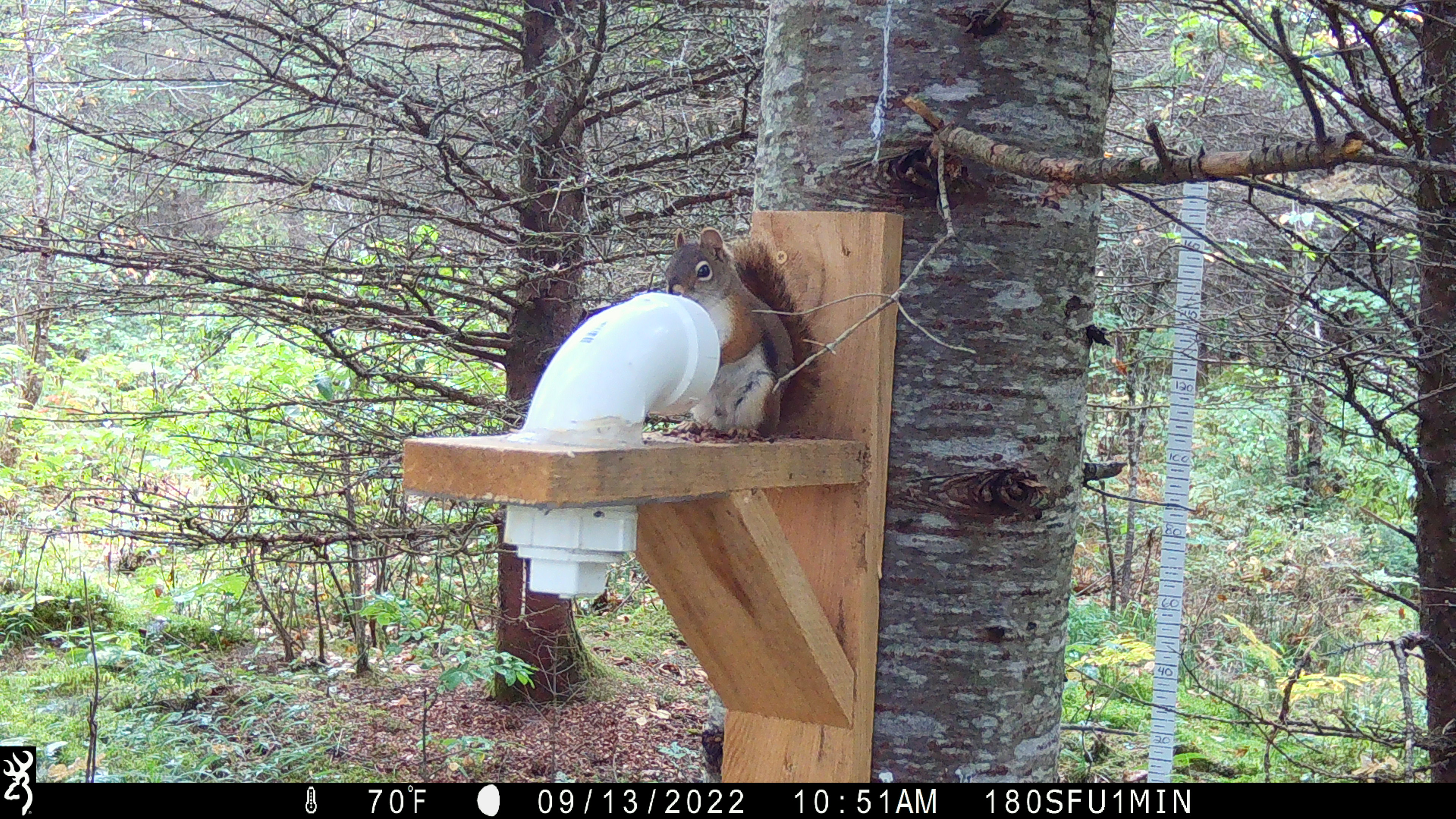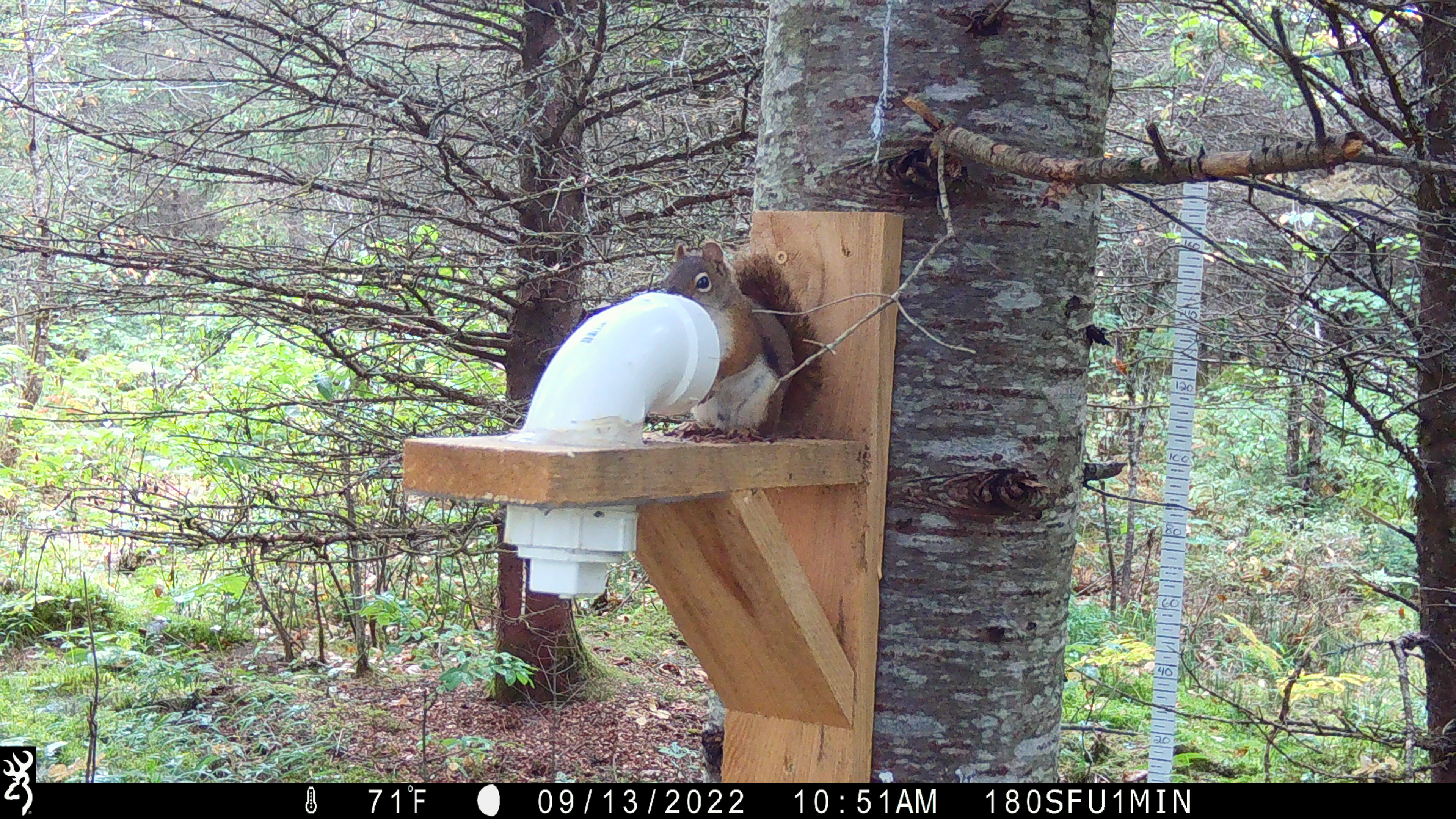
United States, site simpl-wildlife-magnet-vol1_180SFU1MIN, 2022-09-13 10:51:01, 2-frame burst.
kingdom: Animalia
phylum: Chordata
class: Mammalia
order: Rodentia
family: Sciuridae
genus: Tamiasciurus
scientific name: Tamiasciurus hudsonicus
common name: red squirrel